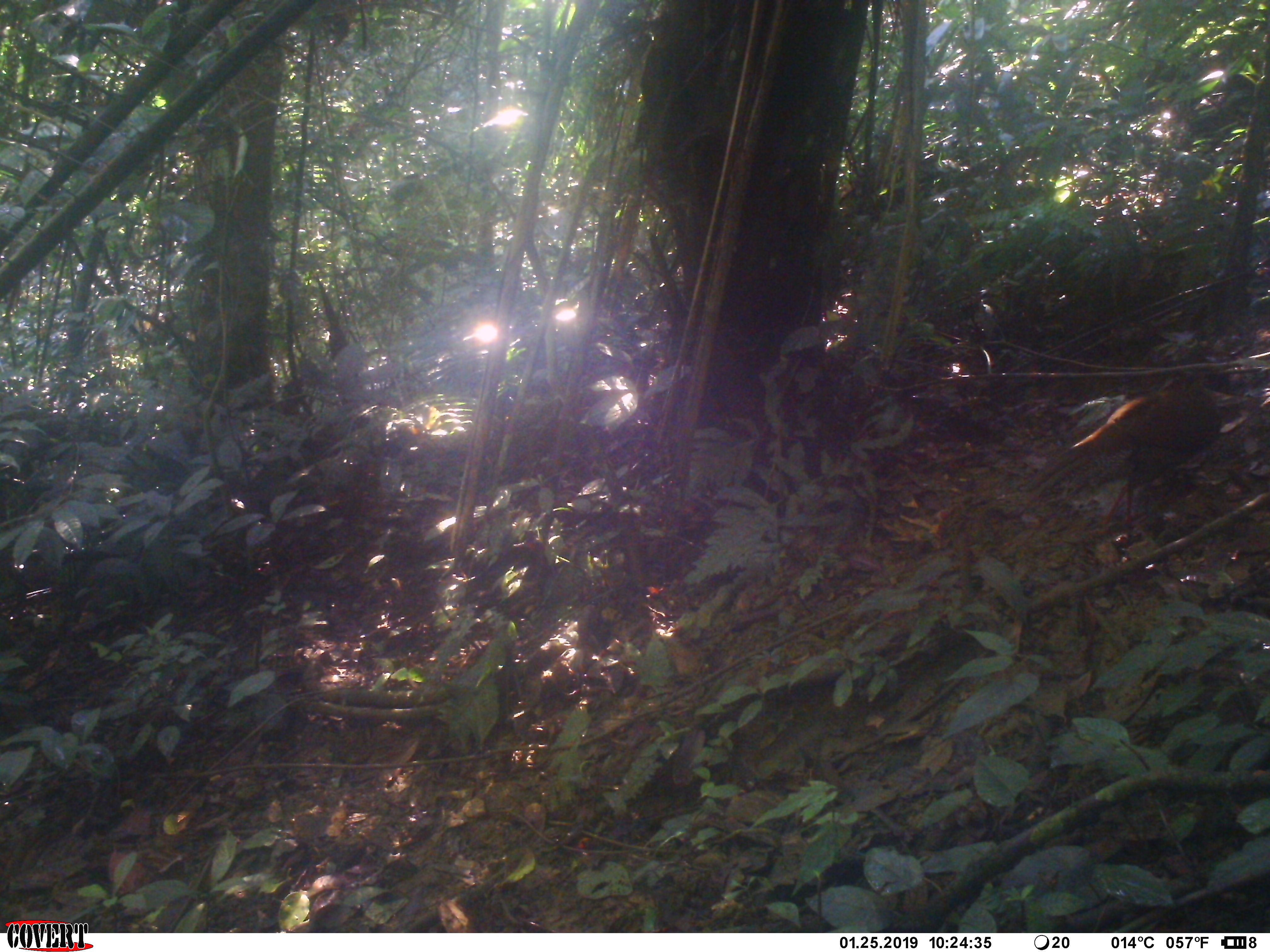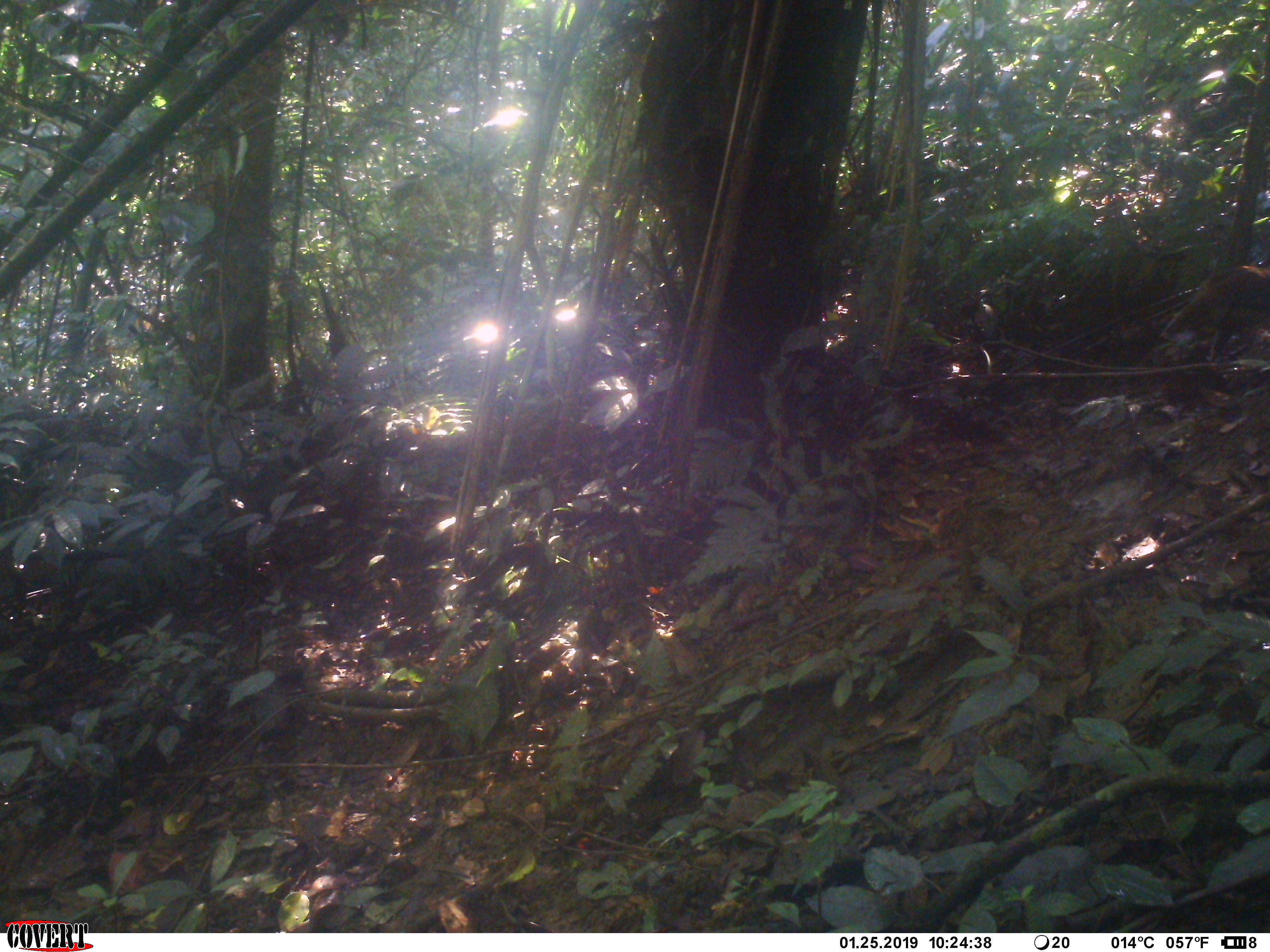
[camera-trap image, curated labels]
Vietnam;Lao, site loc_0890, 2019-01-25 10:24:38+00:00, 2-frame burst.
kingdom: Animalia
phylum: Chordata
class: Aves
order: Galliformes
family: Phasianidae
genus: Lophura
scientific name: Lophura nycthemera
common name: silver pheasant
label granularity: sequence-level